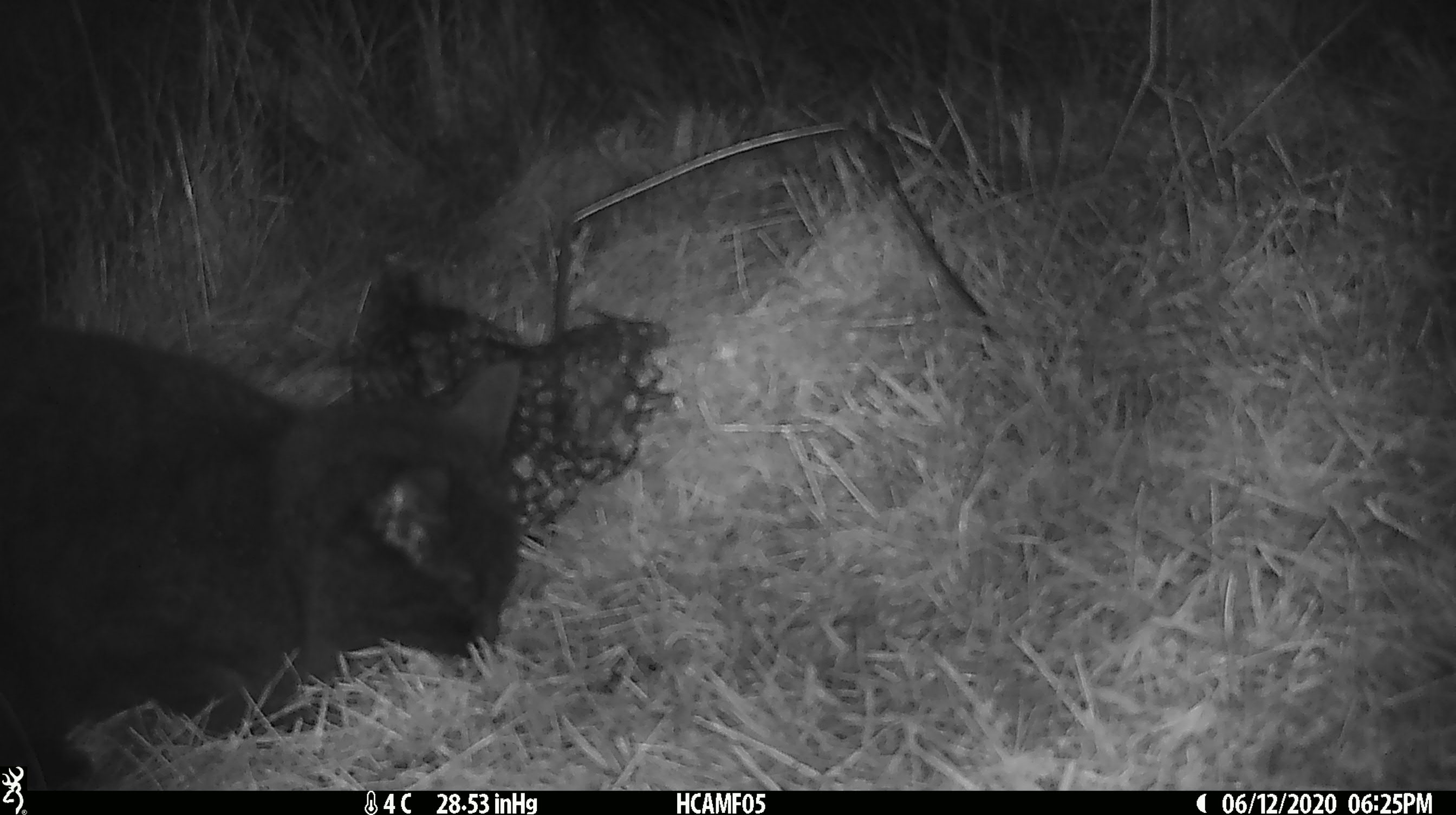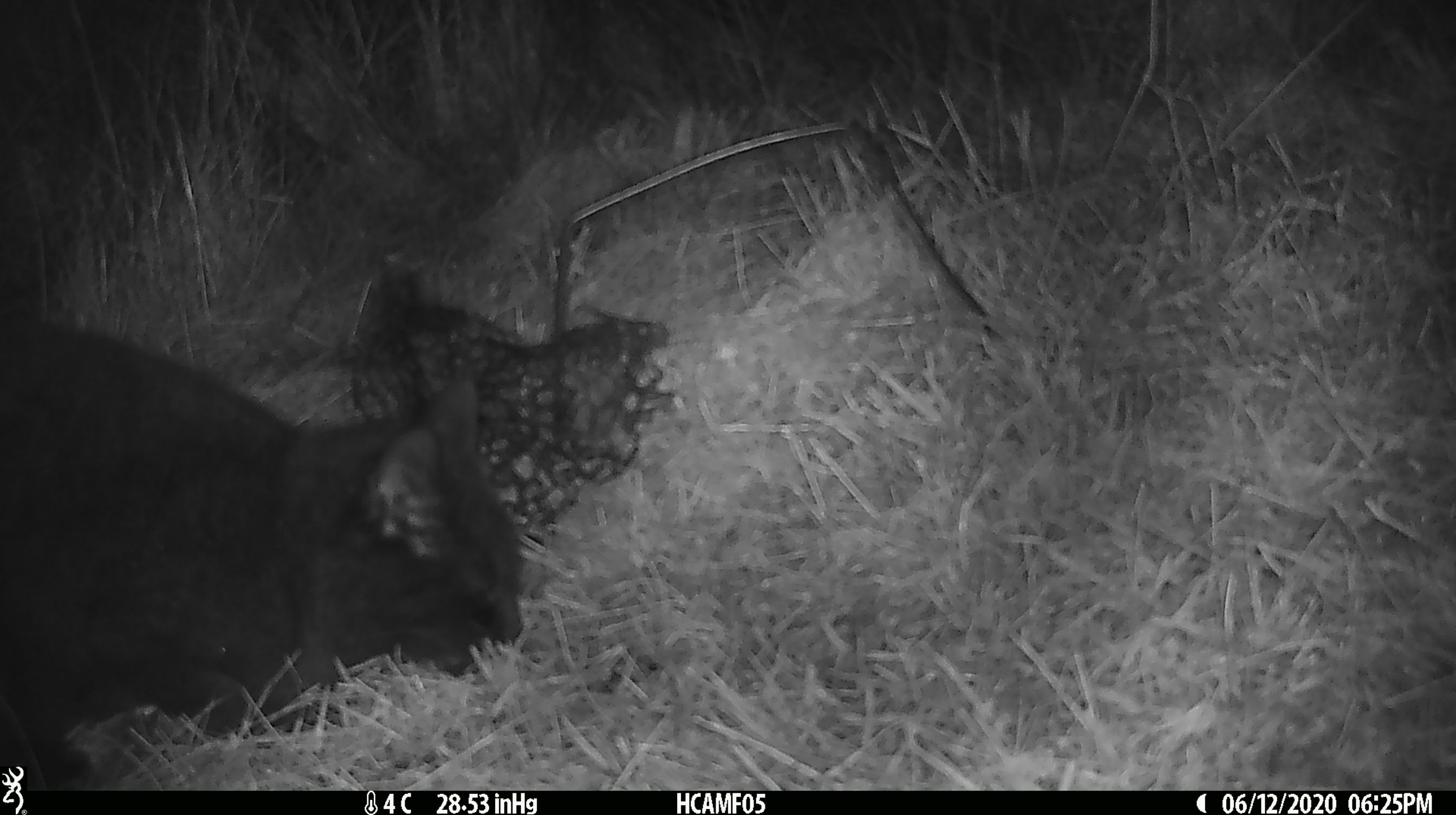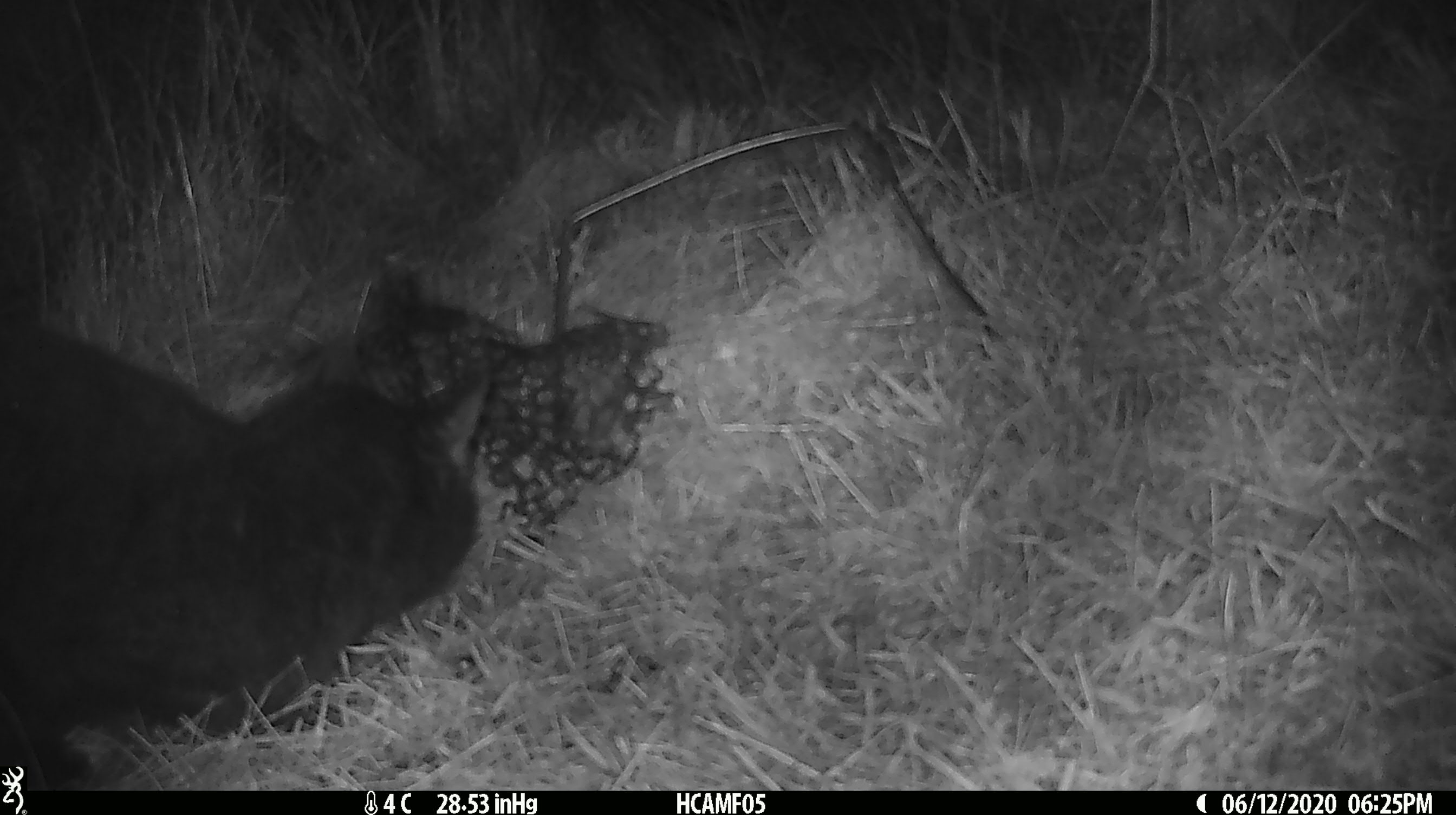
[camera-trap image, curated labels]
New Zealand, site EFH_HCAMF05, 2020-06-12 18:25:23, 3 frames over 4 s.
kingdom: Animalia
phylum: Chordata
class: Mammalia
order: Carnivora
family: Felidae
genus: Felis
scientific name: Felis catus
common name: domestic cat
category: cat